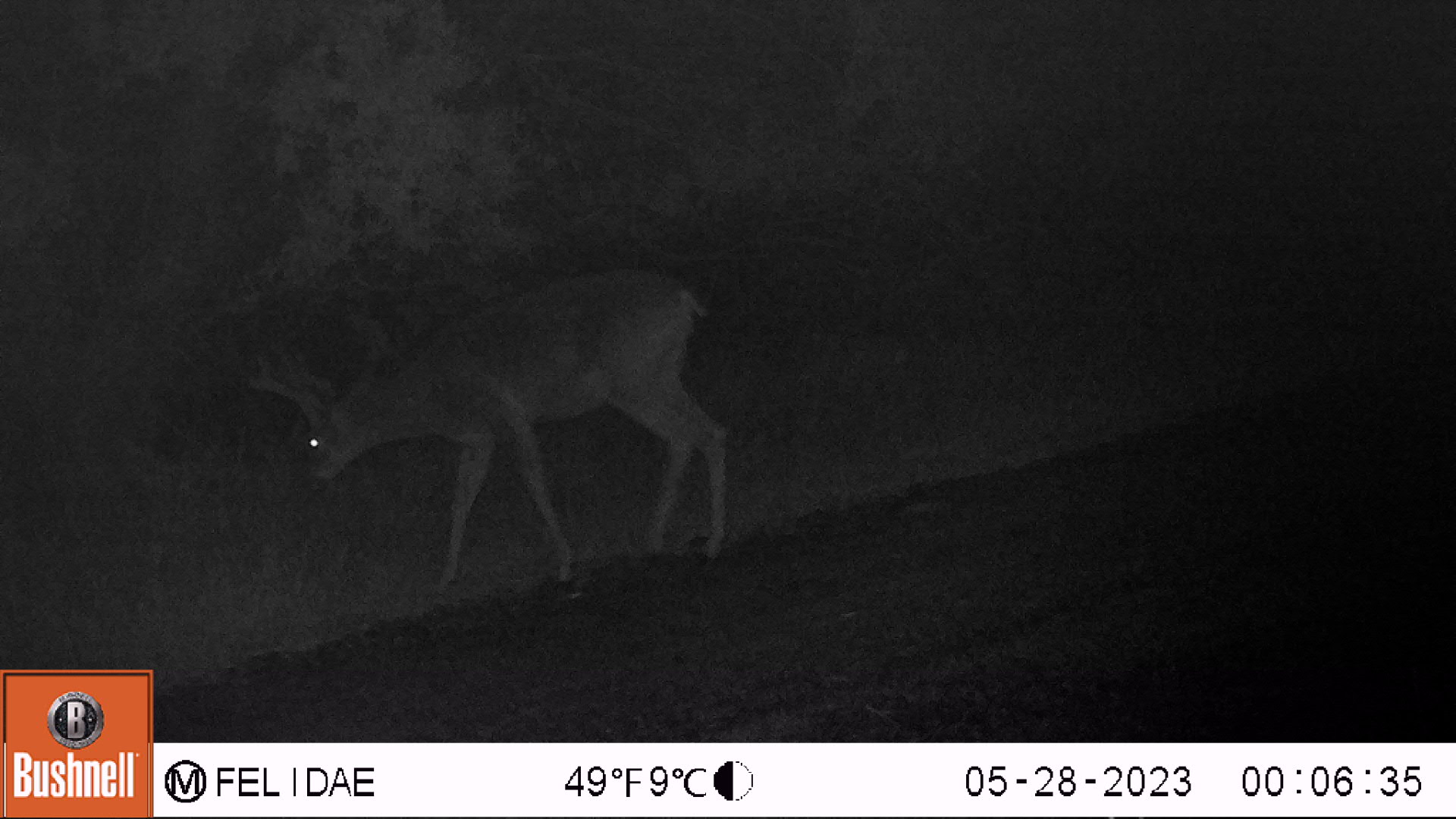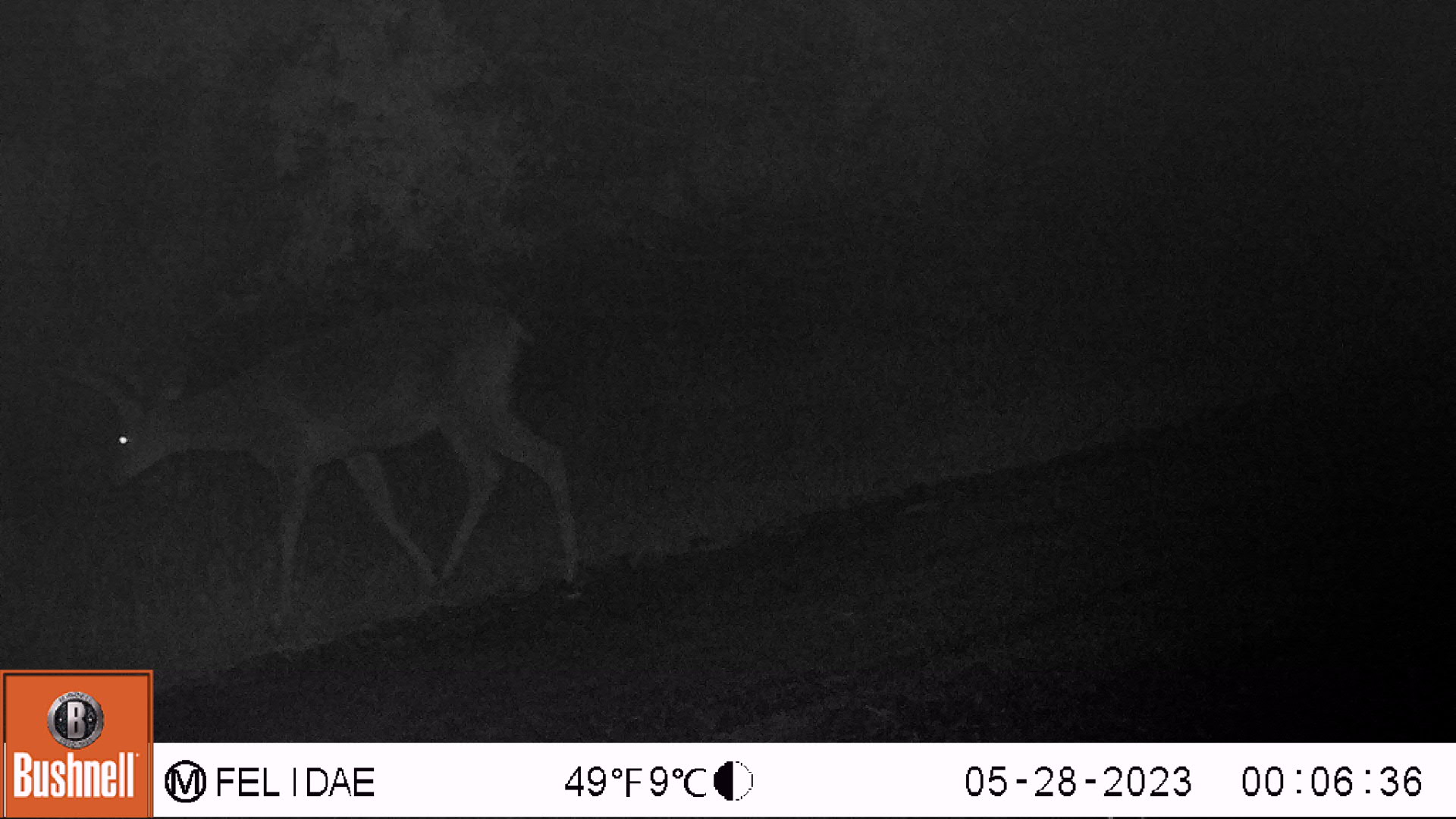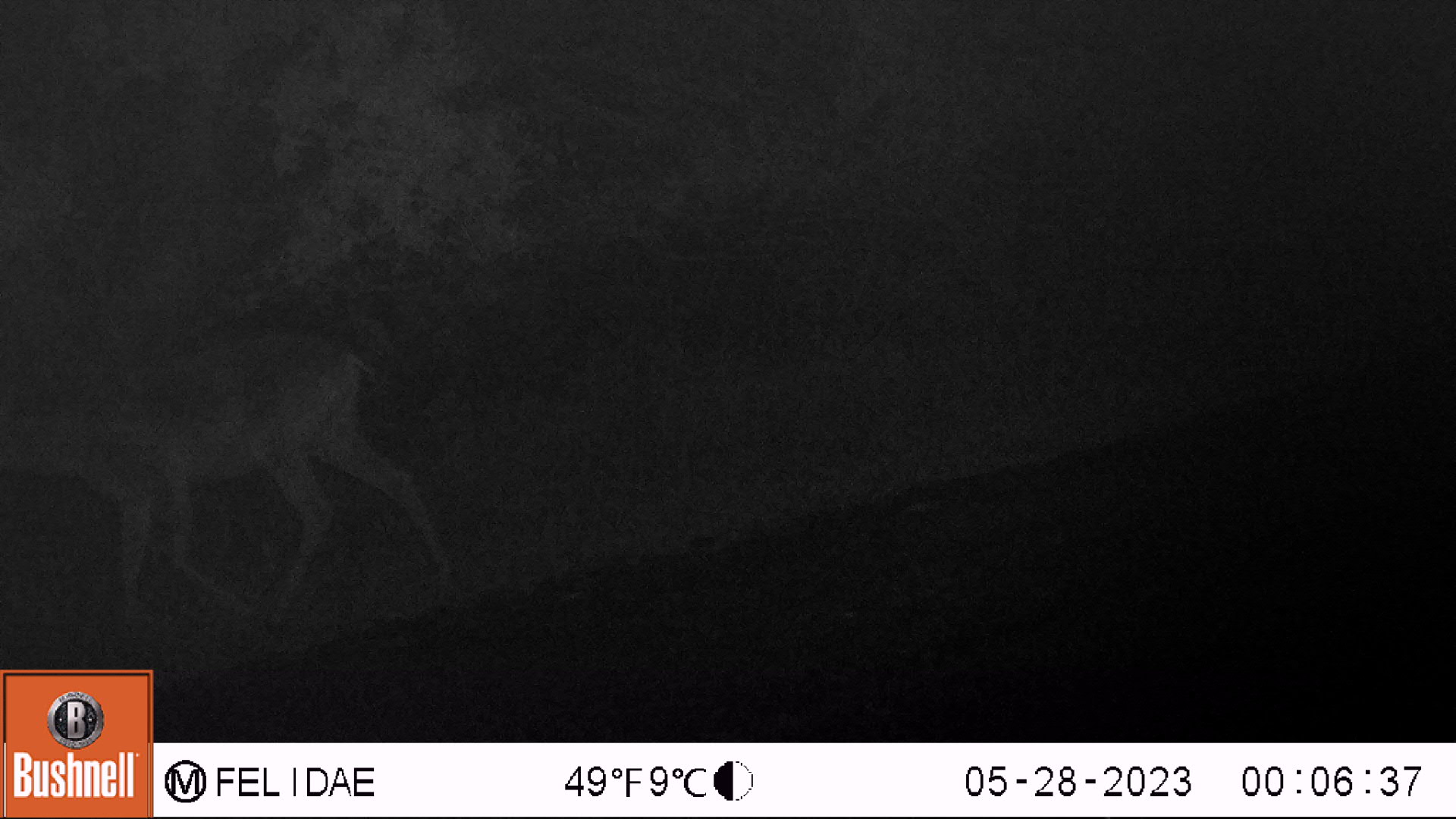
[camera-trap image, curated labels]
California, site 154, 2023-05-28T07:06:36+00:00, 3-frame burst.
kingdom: Animalia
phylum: Chordata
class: Mammalia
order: Artiodactyla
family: Cervidae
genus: Odocoileus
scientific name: Odocoileus hemionus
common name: mule deer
Mule deer (Odocoileus hemionus).